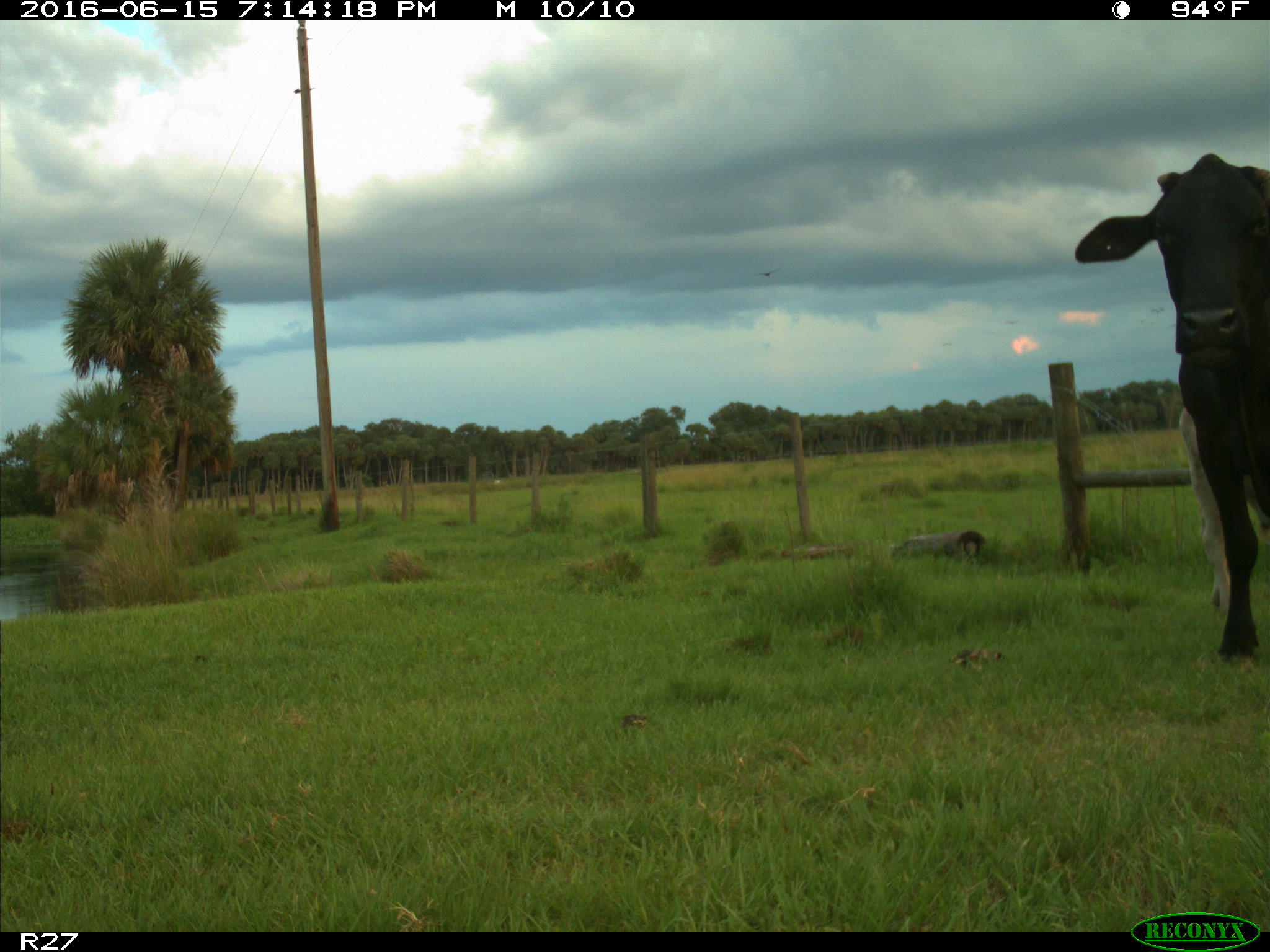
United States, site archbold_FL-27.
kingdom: Animalia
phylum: Chordata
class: Mammalia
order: Artiodactyla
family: Bovidae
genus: Bos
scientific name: Bos taurus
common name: domestic cow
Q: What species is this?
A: Bos taurus (domestic cow).